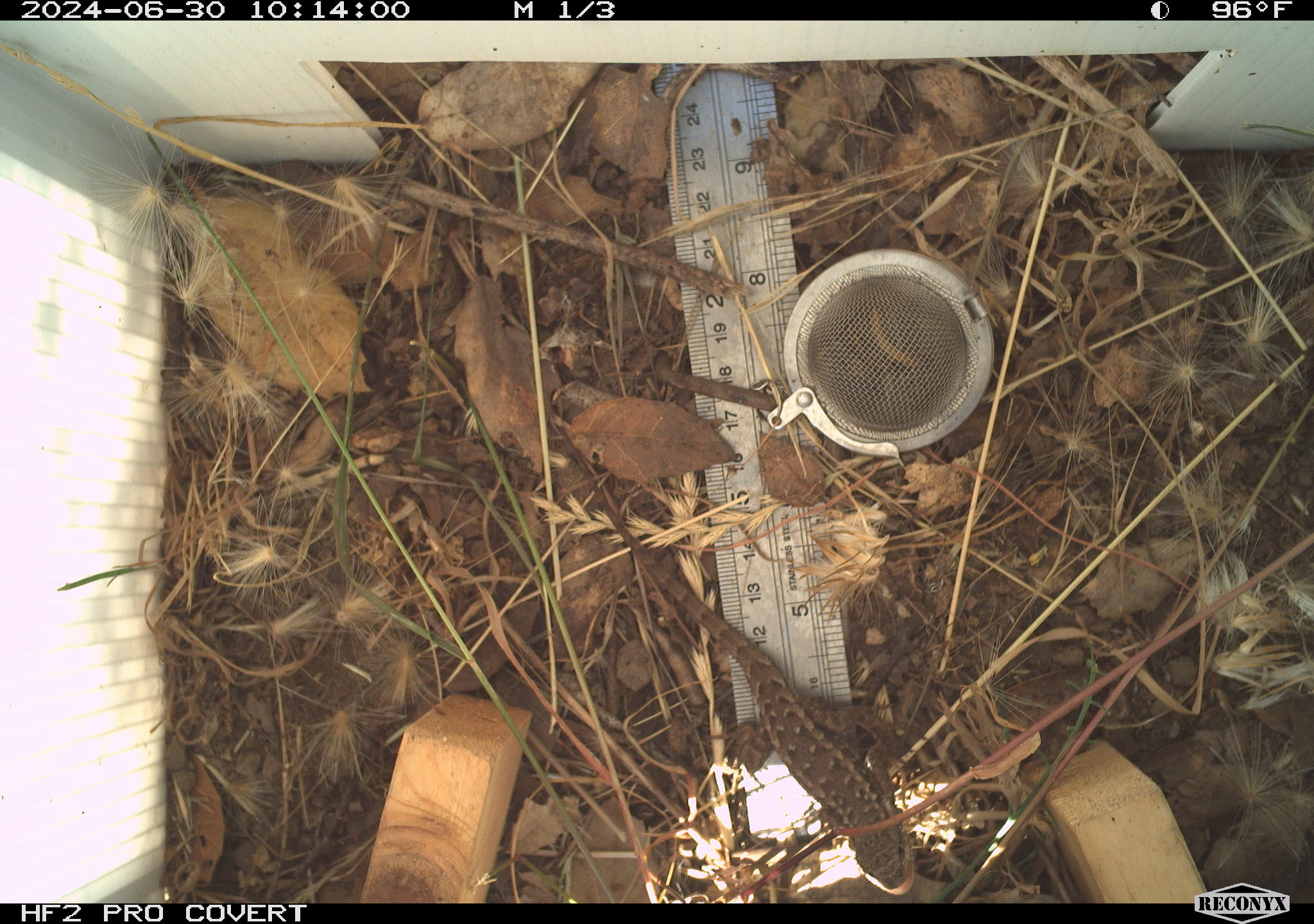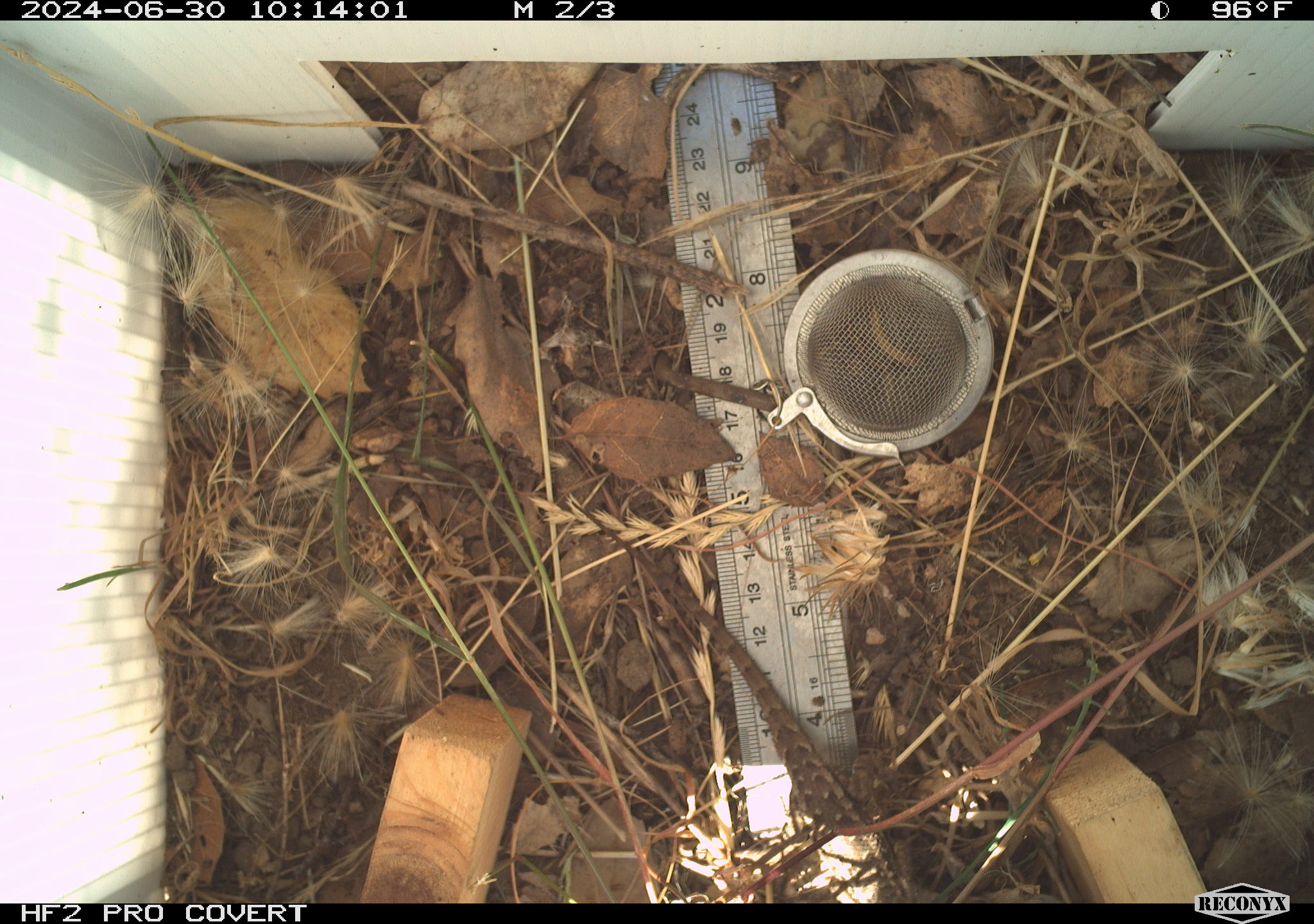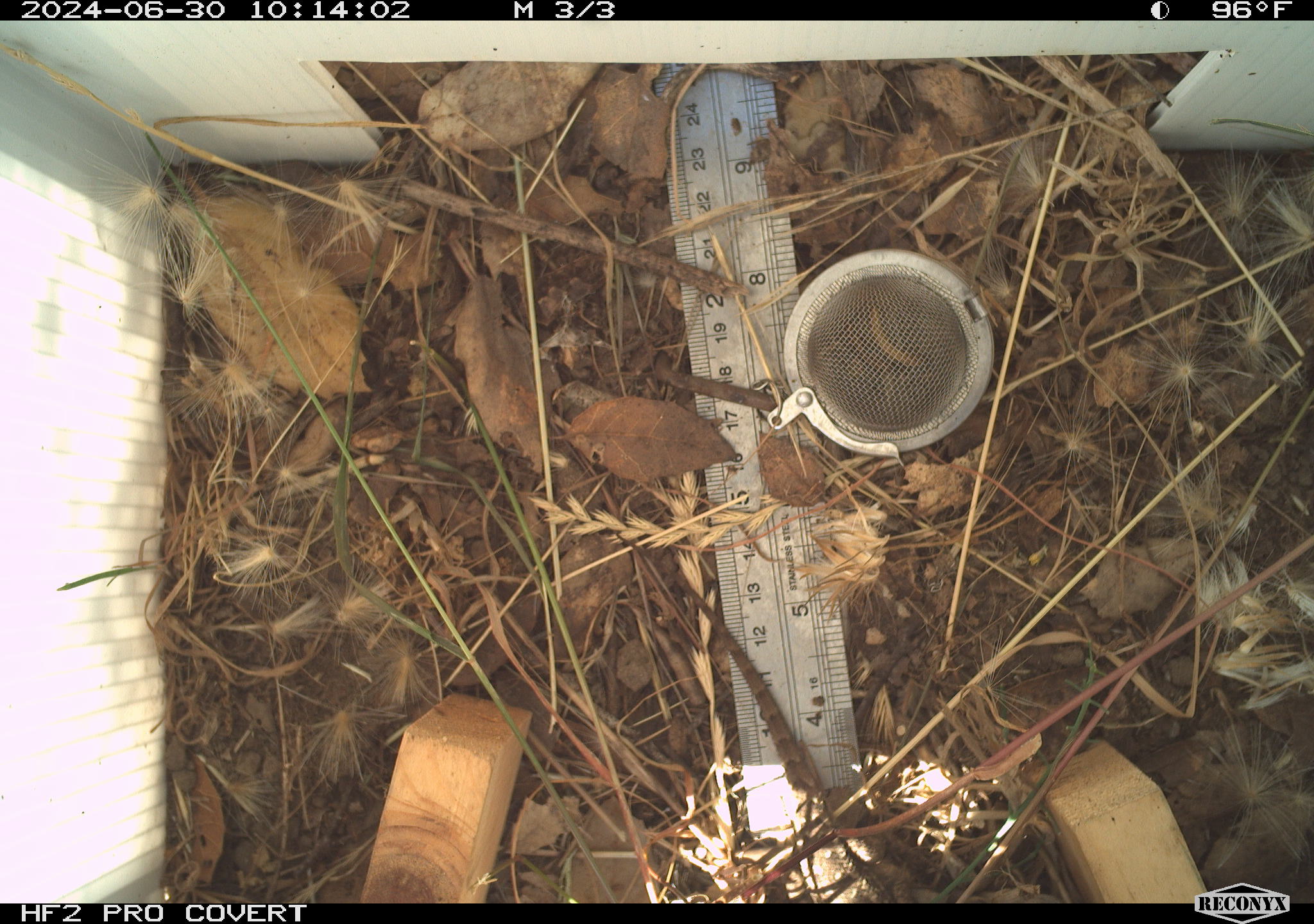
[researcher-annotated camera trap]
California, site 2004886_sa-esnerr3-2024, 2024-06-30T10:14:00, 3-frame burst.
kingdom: Animalia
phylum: Chordata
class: Reptilia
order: Squamata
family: Phrynosomatidae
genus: Sceloporus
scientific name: Sceloporus occidentalis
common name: western fence lizard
Western fence lizard (Sceloporus occidentalis).